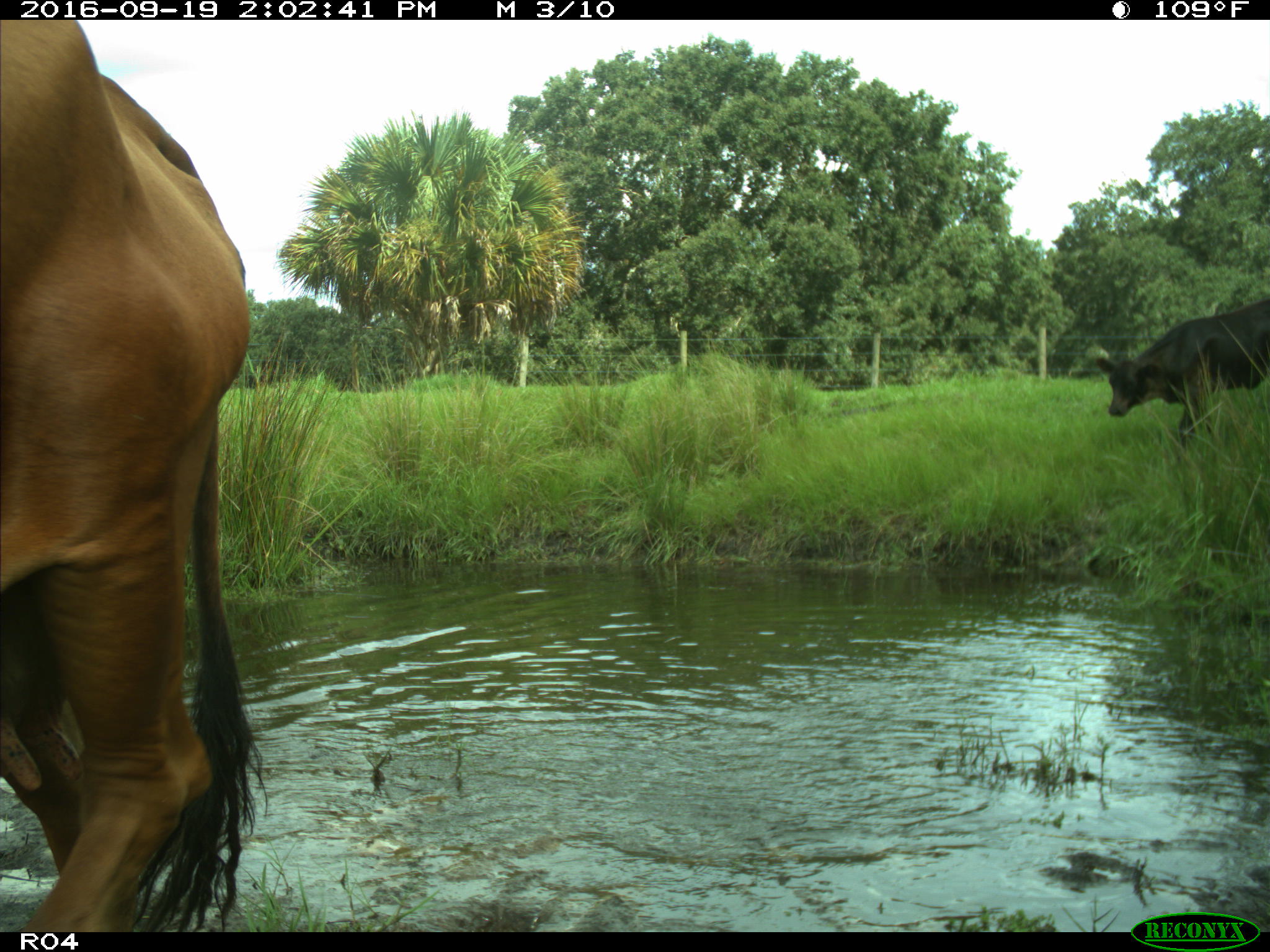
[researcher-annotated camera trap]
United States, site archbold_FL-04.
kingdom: Animalia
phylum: Chordata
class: Mammalia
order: Artiodactyla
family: Bovidae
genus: Bos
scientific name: Bos taurus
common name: domestic cow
Bos taurus (domestic cow).